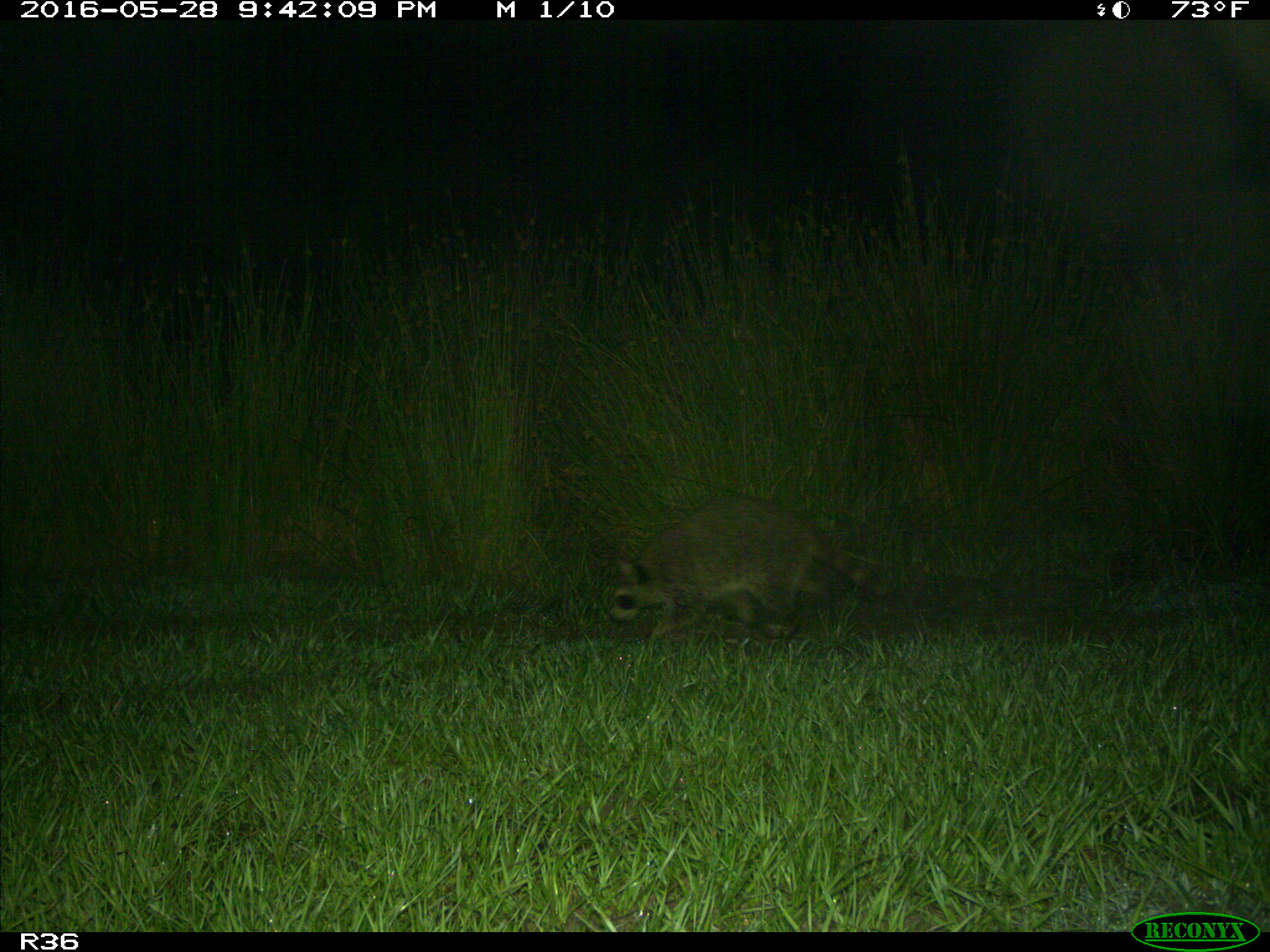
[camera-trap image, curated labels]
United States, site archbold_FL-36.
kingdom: Animalia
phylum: Chordata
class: Mammalia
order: Carnivora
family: Procyonidae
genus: Procyon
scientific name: Procyon lotor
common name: common raccoon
Procyon lotor (common raccoon).